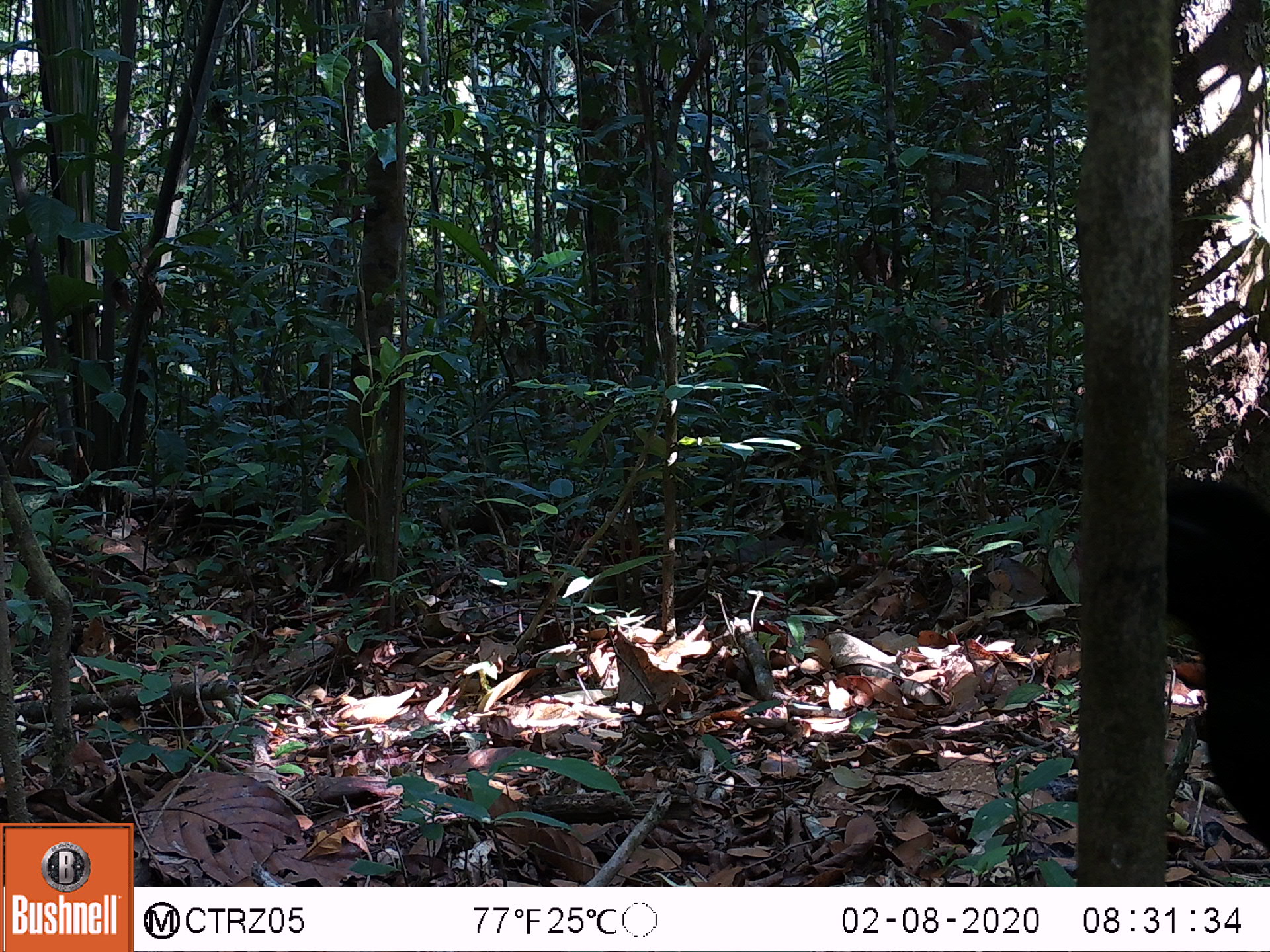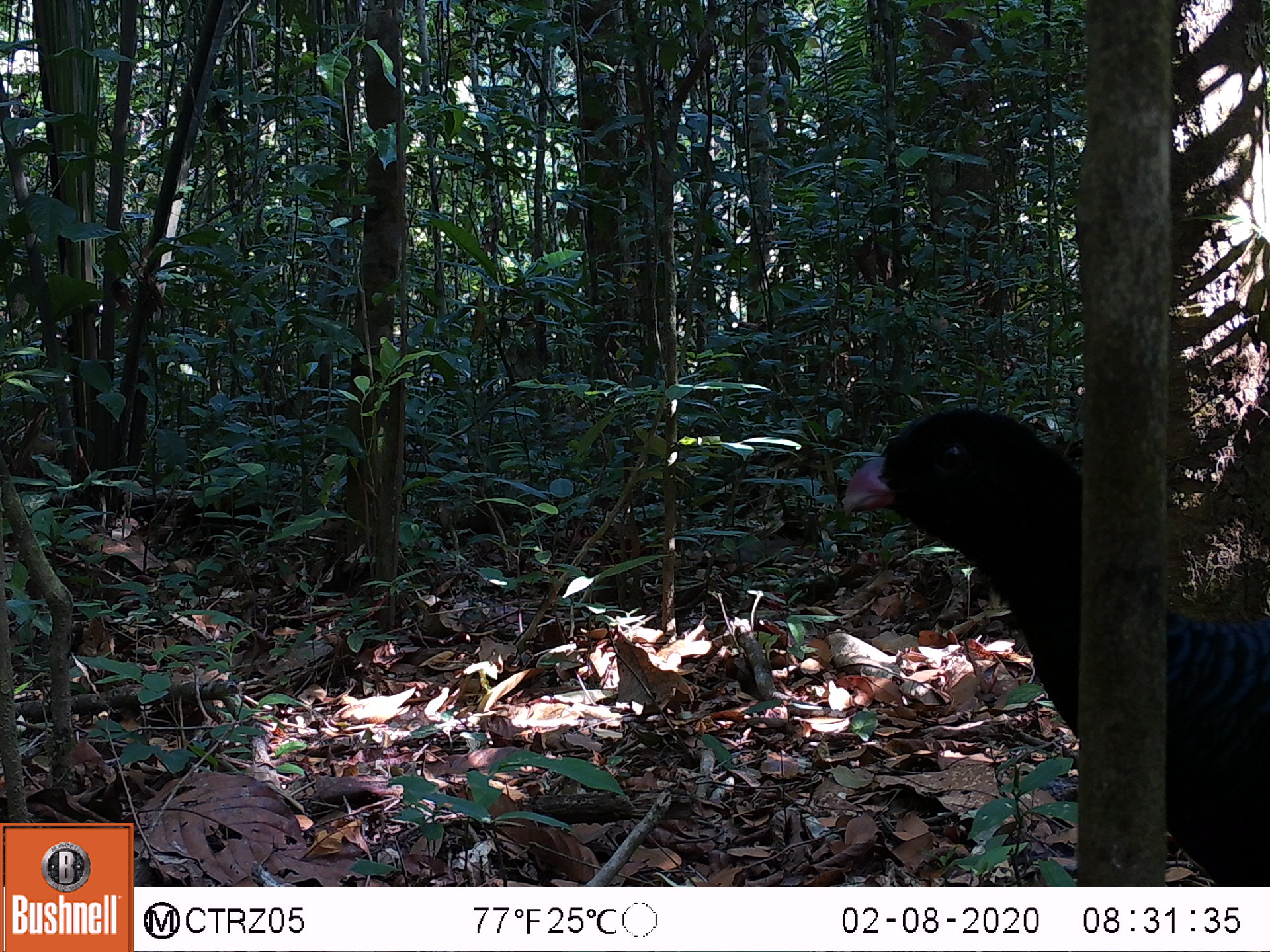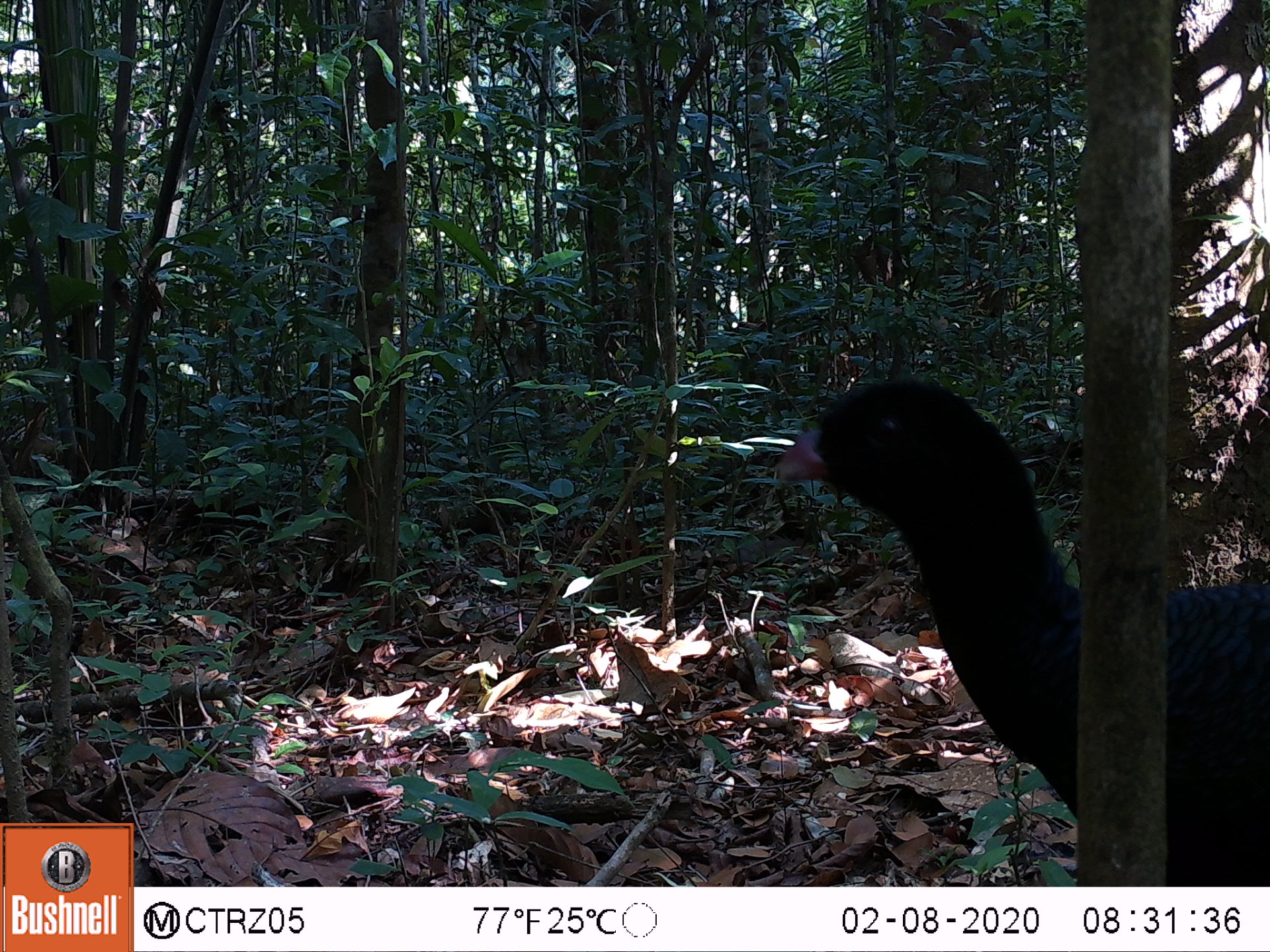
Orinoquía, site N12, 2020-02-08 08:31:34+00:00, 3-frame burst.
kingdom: Animalia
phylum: Chordata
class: Aves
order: Galliformes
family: Cracidae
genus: Mitu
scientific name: Mitu salvini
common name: salvin's currasow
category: salvins curassow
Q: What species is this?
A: Salvins curassow (salvin's currasow) (Mitu salvini).